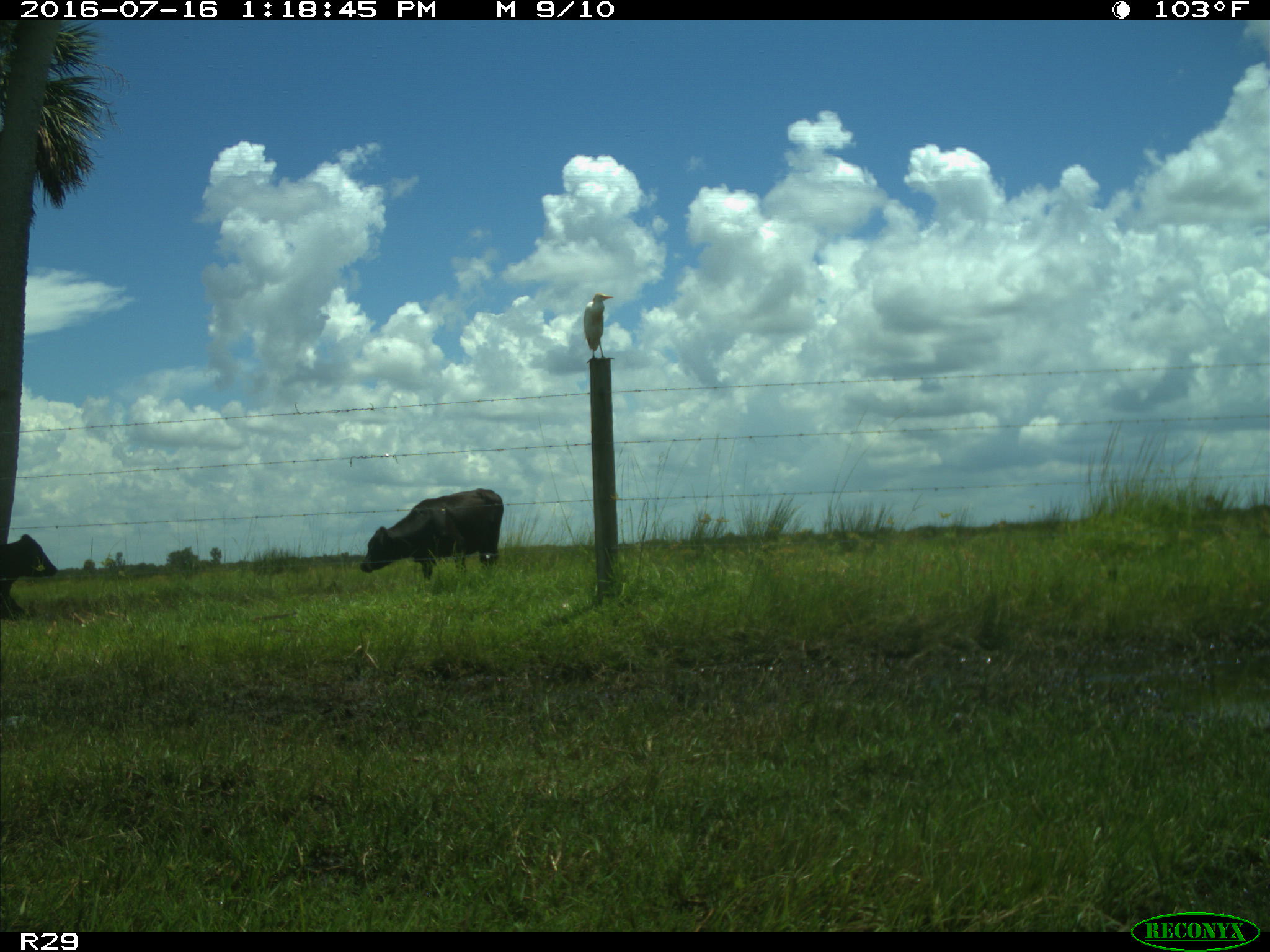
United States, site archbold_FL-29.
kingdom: Animalia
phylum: Chordata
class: Mammalia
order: Artiodactyla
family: Bovidae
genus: Bos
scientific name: Bos taurus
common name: domestic cow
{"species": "Bos taurus (domestic cow)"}